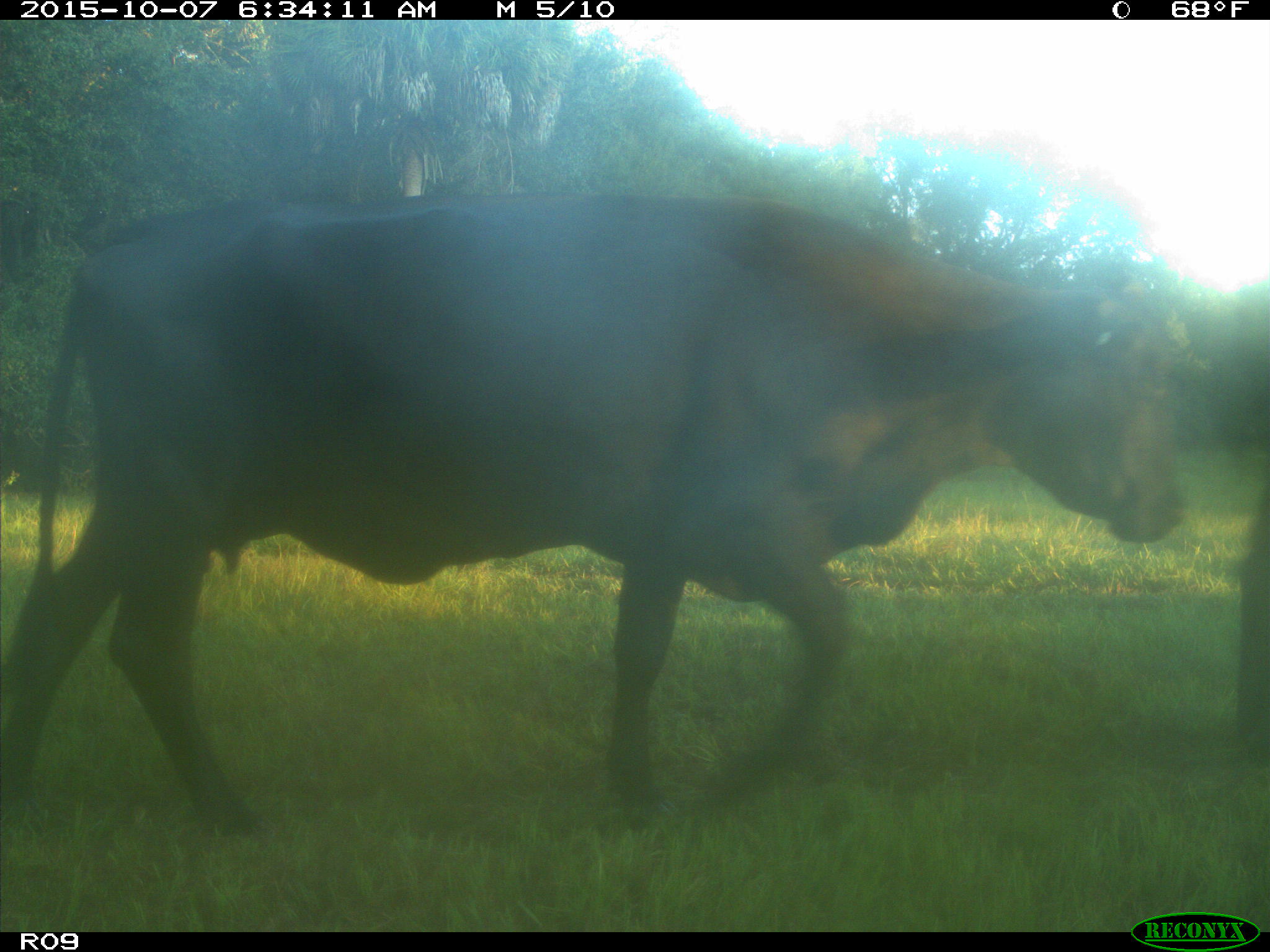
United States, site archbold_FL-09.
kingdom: Animalia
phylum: Chordata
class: Mammalia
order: Artiodactyla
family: Bovidae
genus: Bos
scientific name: Bos taurus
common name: domestic cow